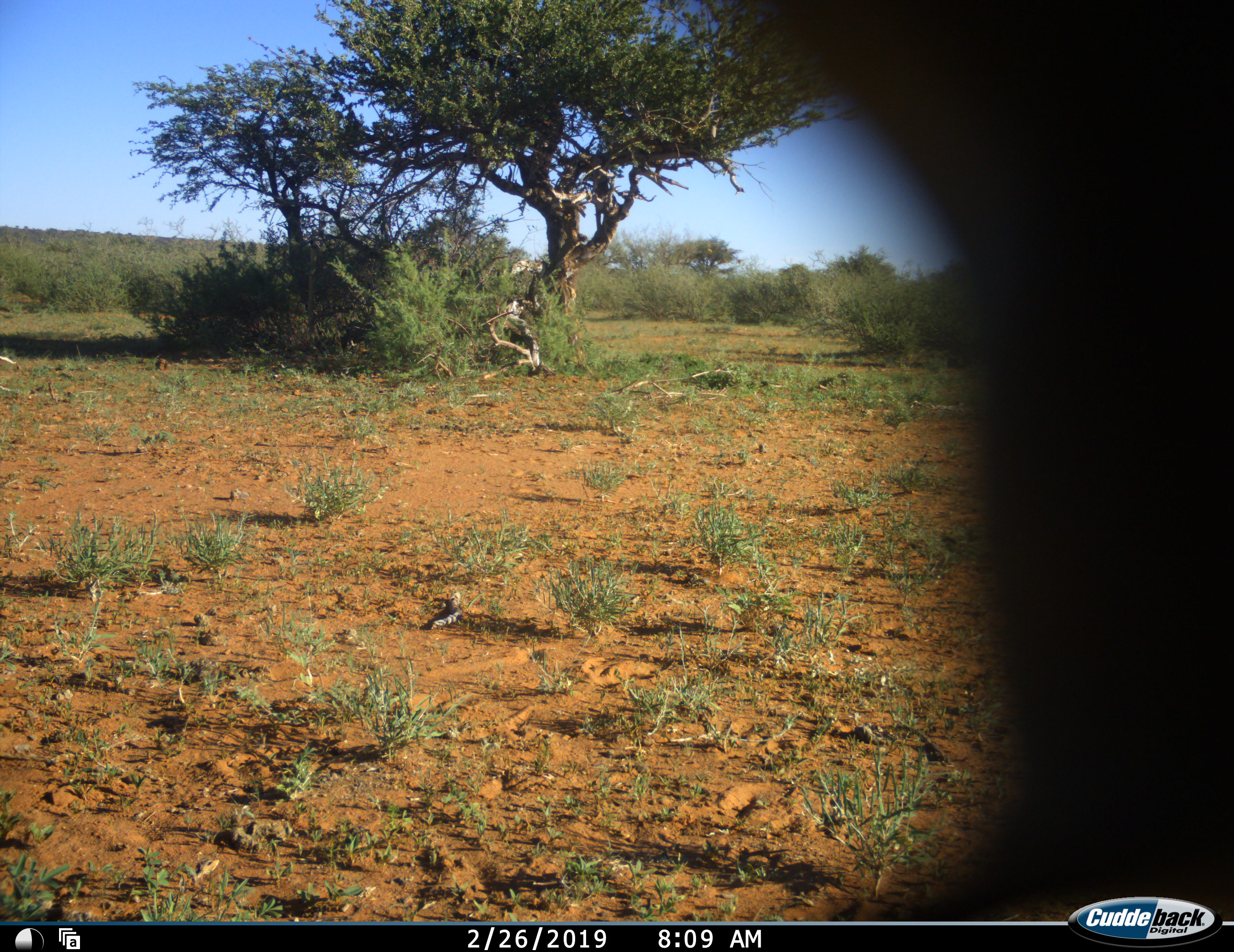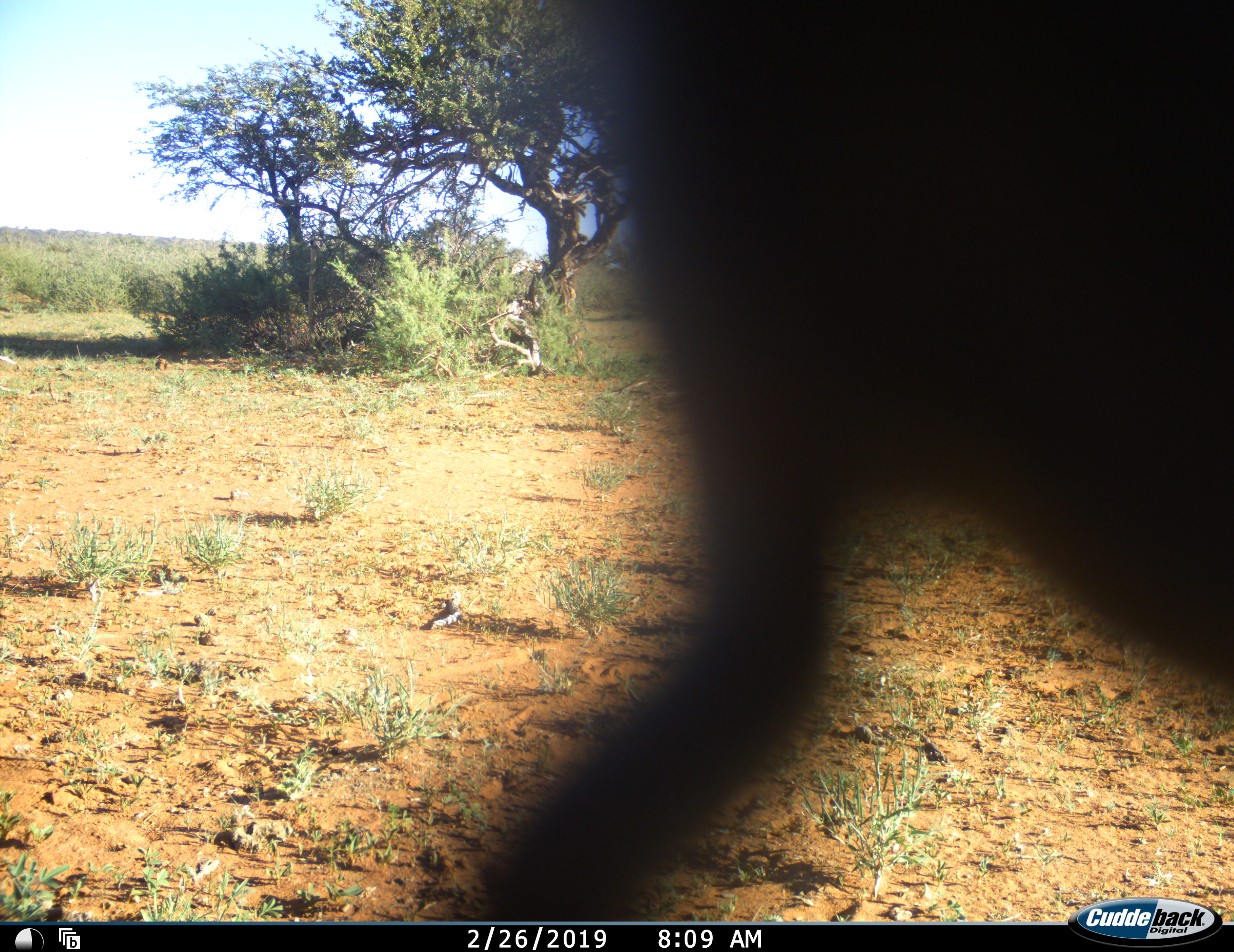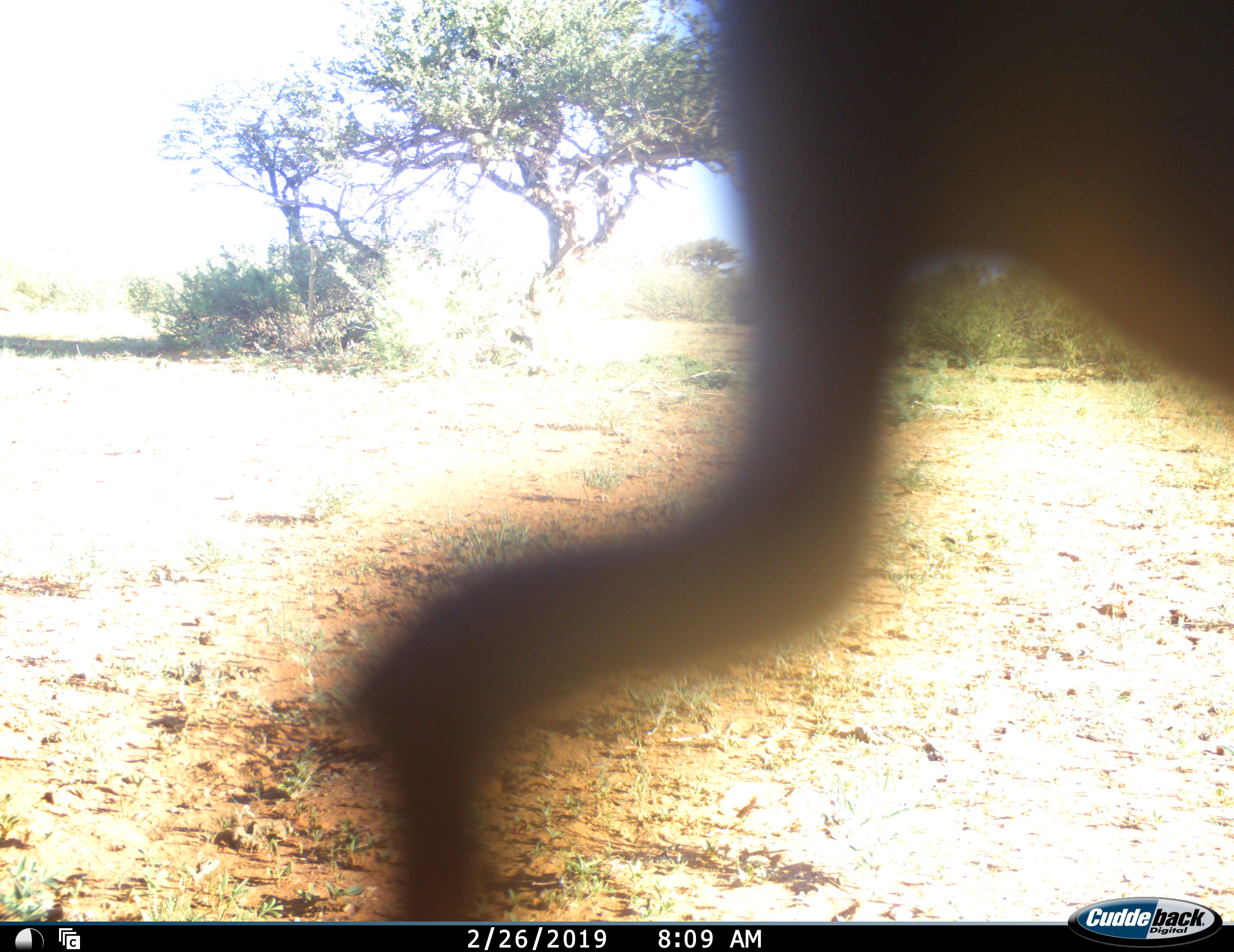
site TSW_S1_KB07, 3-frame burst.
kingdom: Animalia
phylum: Chordata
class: Mammalia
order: Primates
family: Cercopithecidae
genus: Papio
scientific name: Papio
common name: baboon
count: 1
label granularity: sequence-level